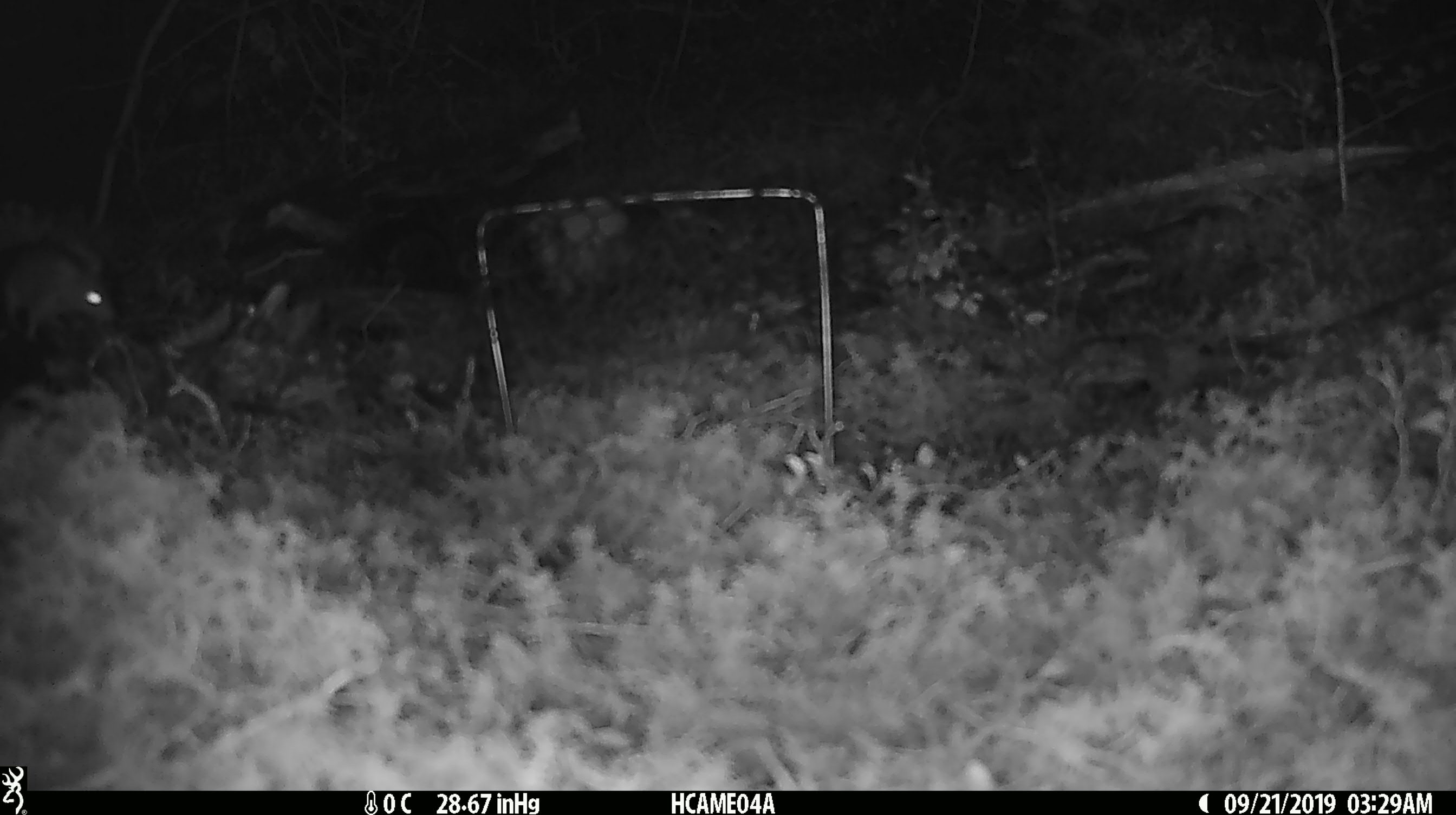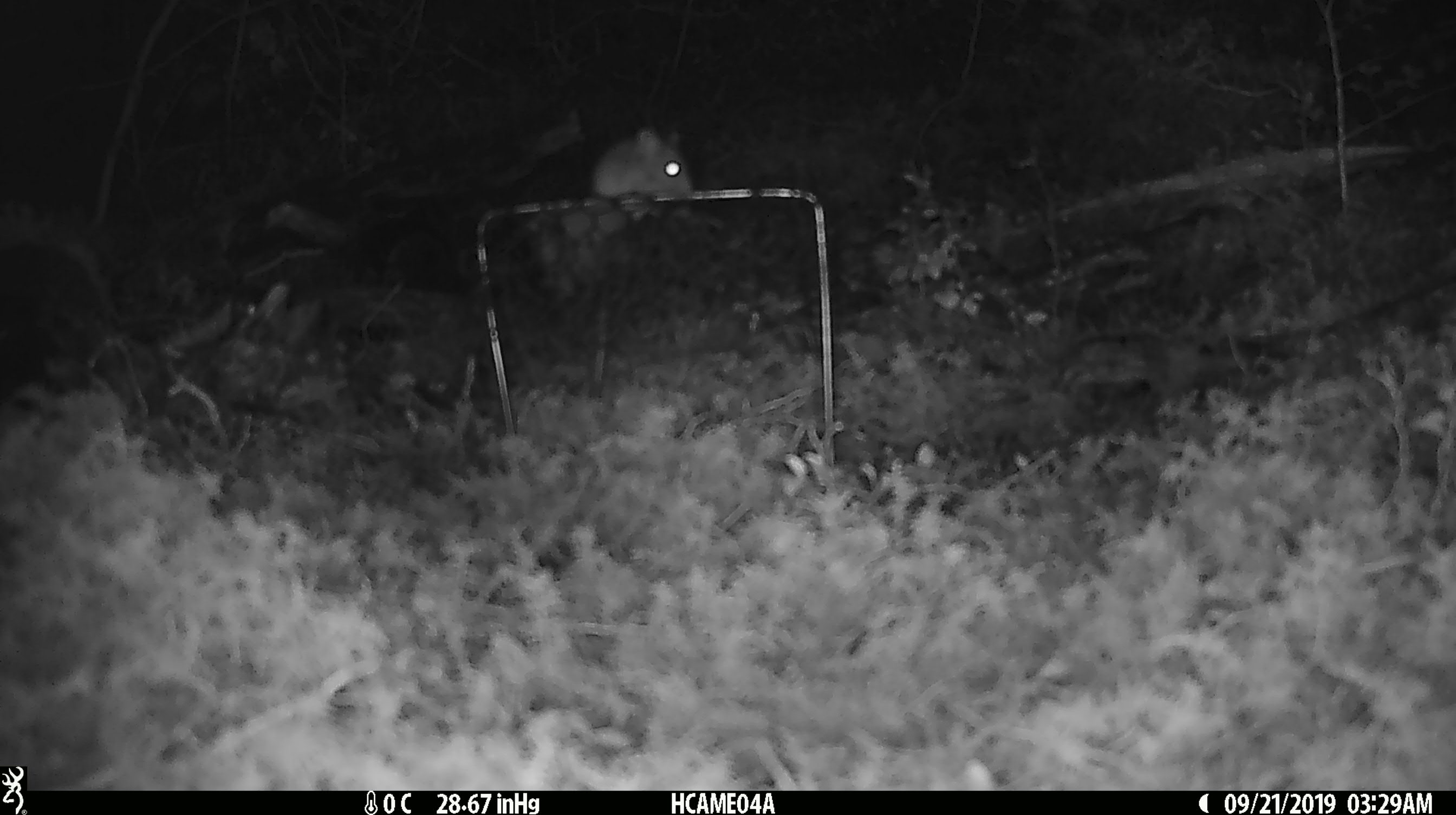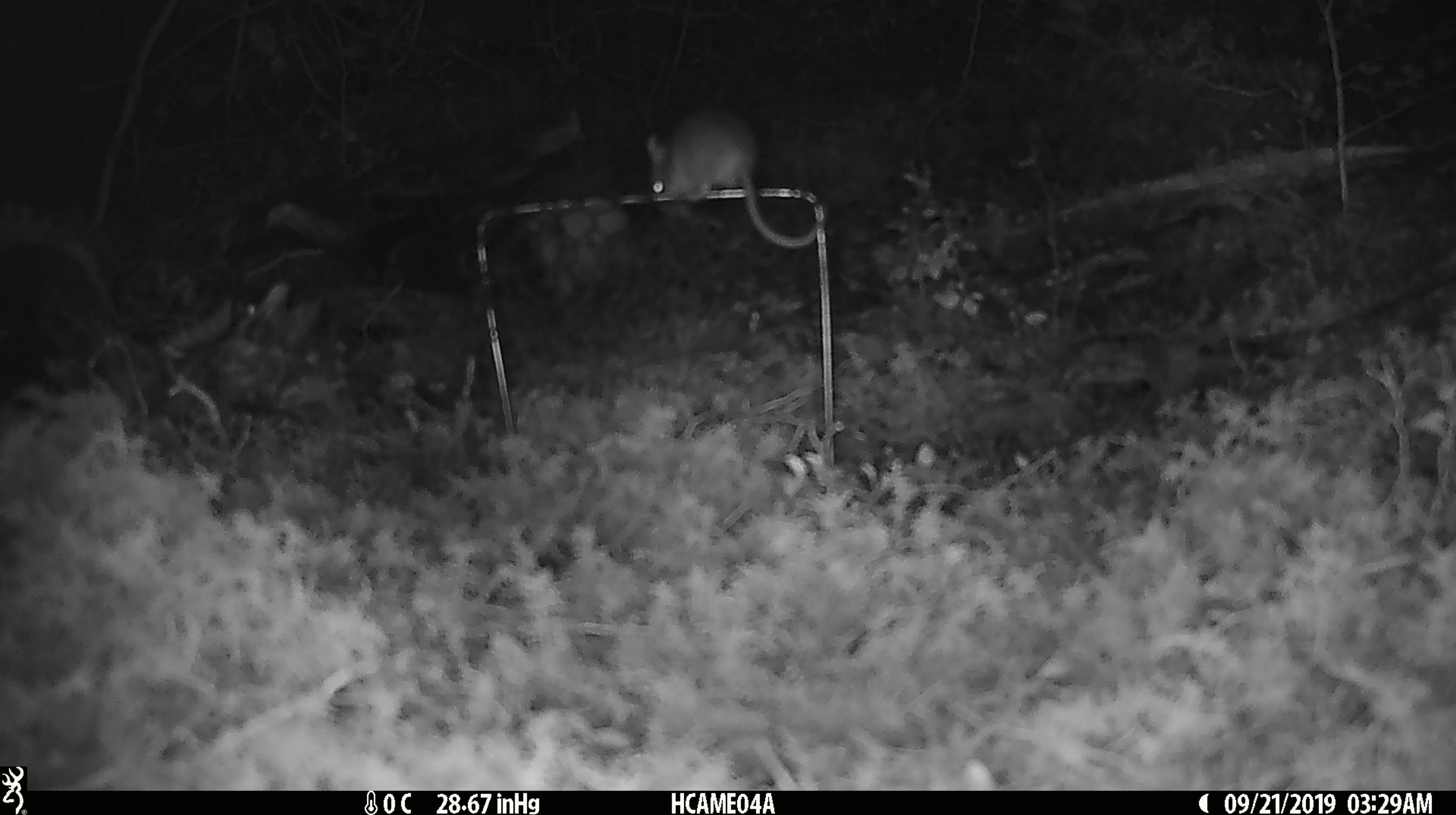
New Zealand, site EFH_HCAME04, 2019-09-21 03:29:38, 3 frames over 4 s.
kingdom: Animalia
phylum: Chordata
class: Mammalia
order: Rodentia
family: Muridae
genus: Mus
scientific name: Mus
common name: mouse